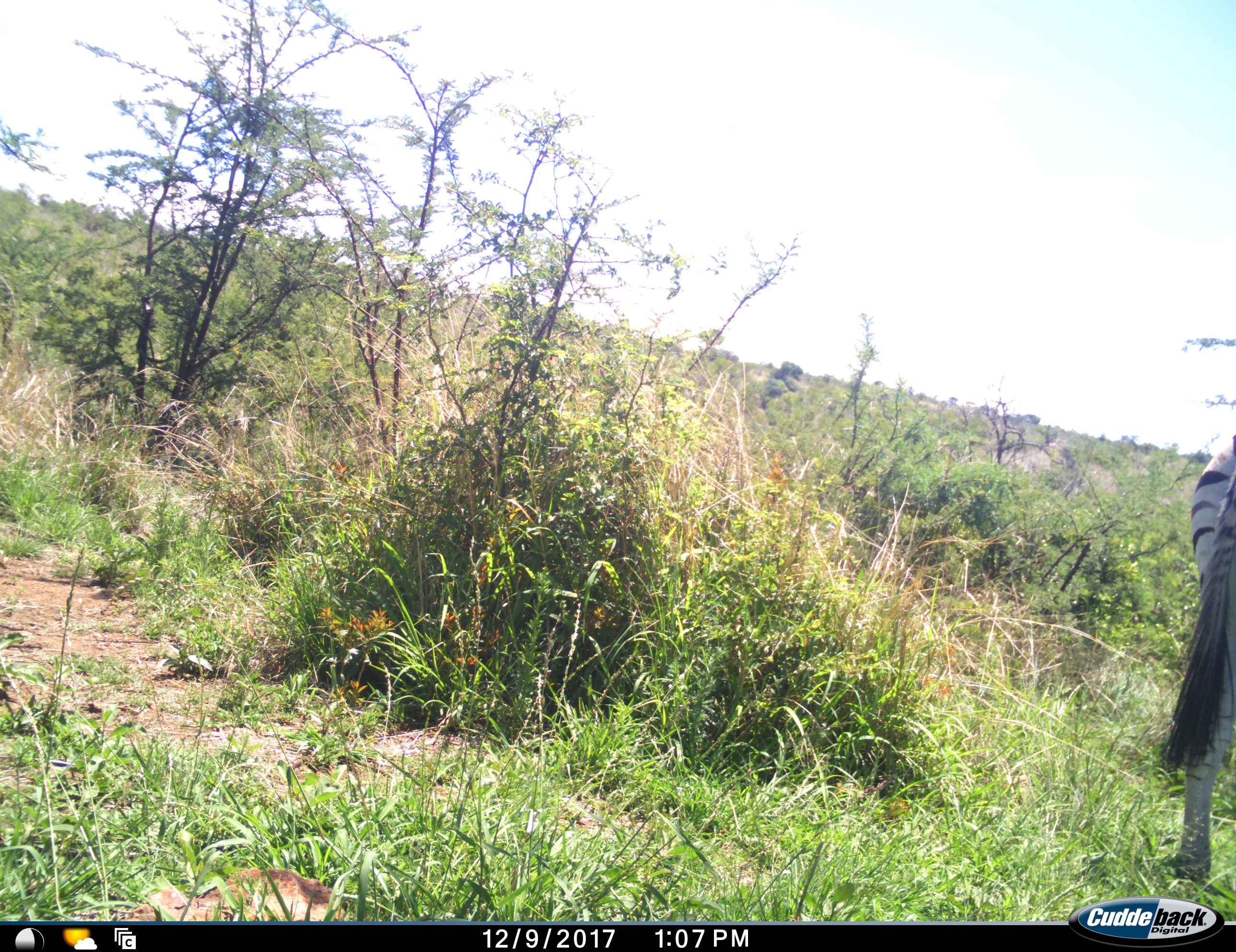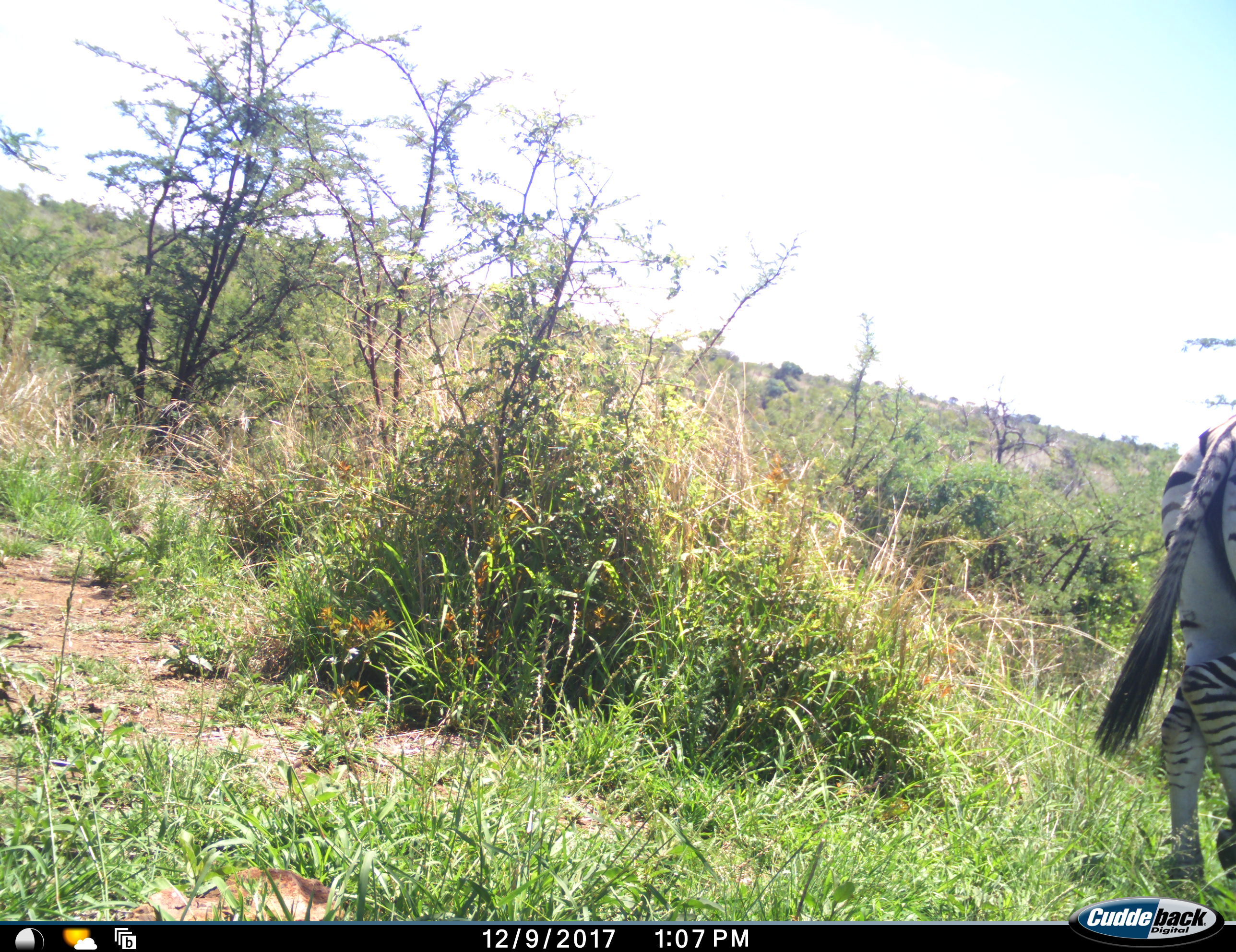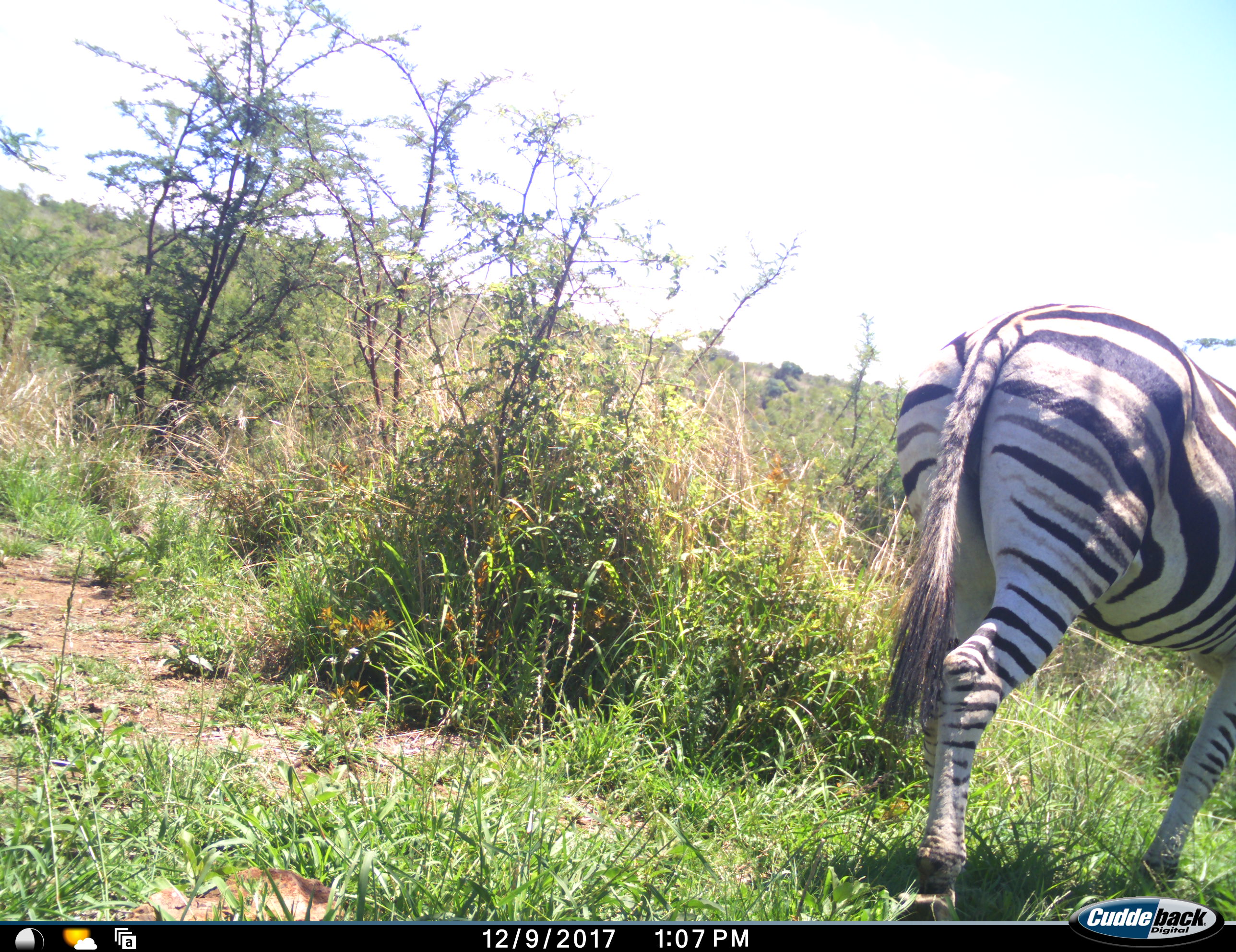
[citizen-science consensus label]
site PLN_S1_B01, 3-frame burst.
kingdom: Animalia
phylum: Chordata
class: Mammalia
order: Perissodactyla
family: Equidae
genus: Equus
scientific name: Equus quagga burchellii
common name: burchell's zebra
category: zebraburchells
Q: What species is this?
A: Zebraburchells (burchell's zebra) (Equus quagga burchellii).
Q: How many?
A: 1.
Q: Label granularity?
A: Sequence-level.